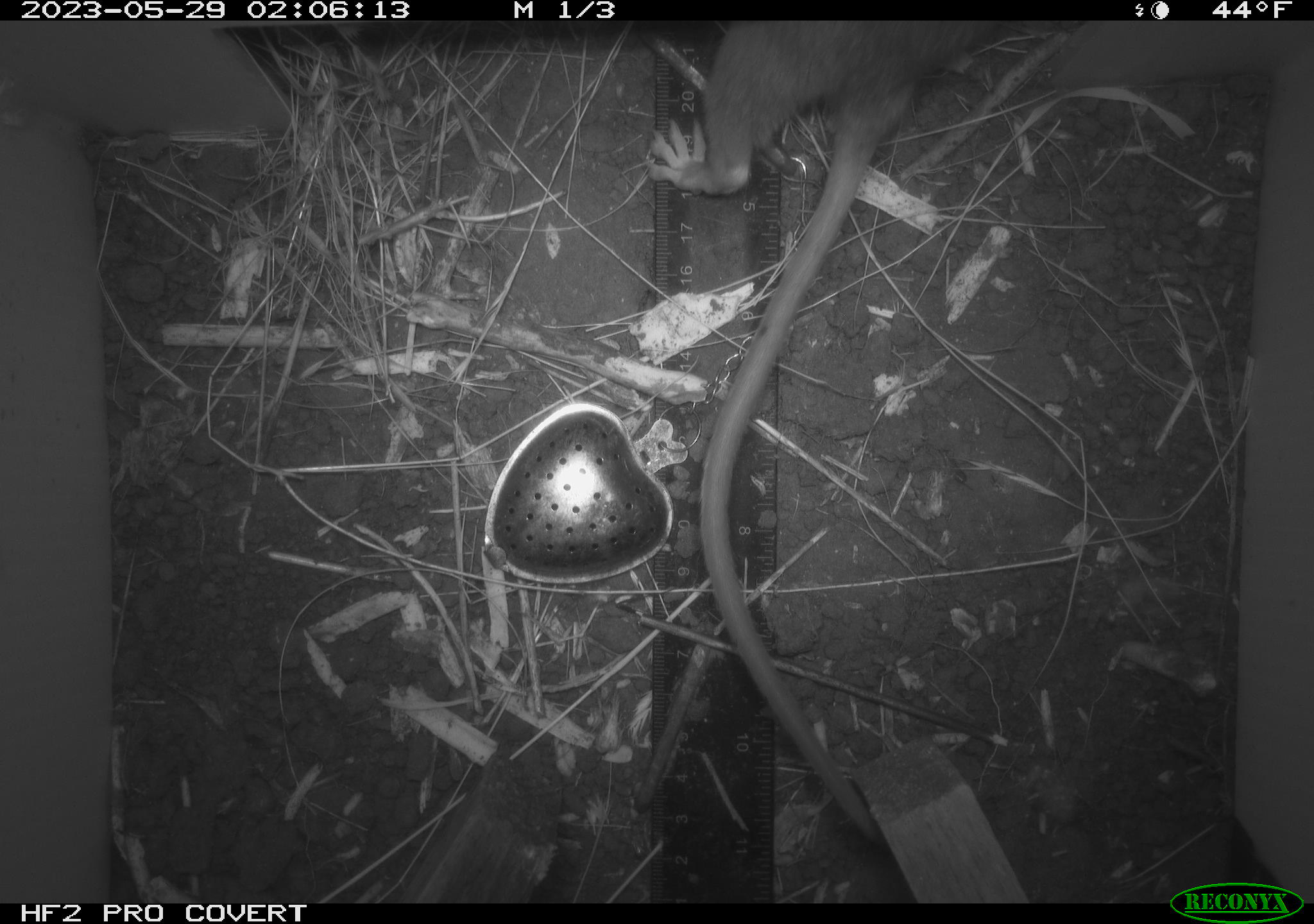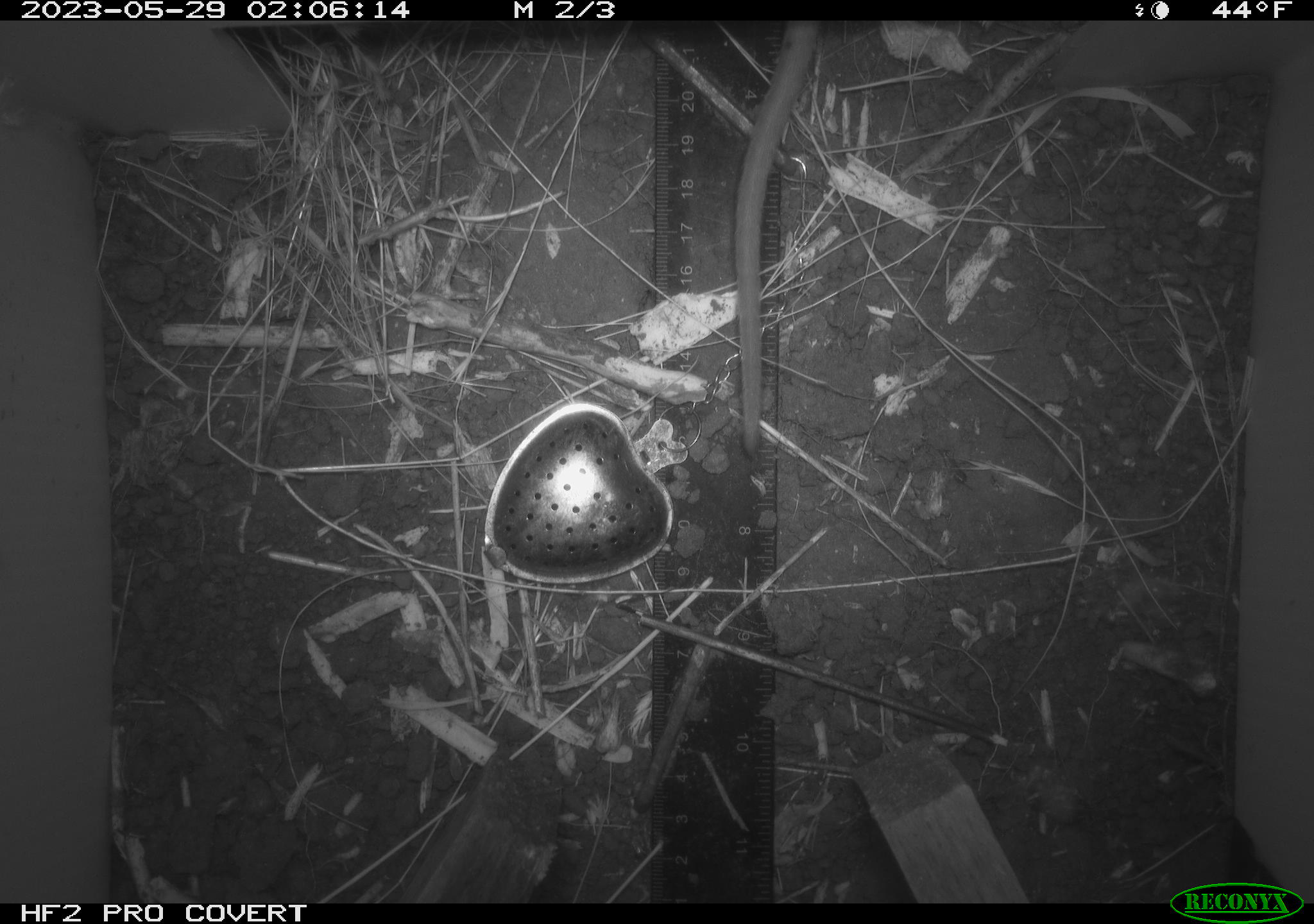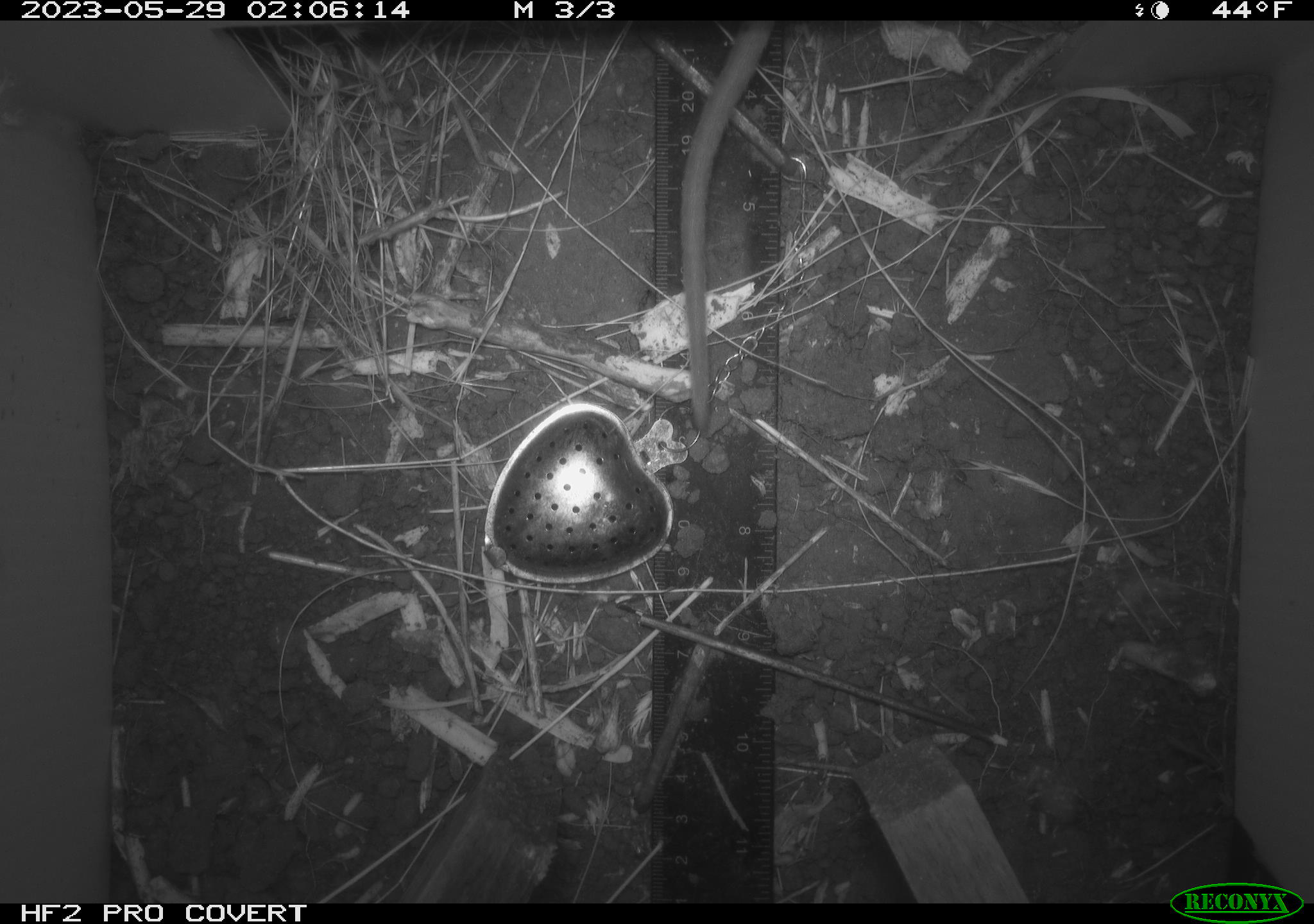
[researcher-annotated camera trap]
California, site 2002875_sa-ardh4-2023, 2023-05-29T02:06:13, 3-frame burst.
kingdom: Animalia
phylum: Chordata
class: Mammalia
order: Rodentia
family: Cricetidae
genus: Neotoma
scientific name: Neotoma fuscipes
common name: dusky-footed woodrat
Dusky-footed woodrat (Neotoma fuscipes).